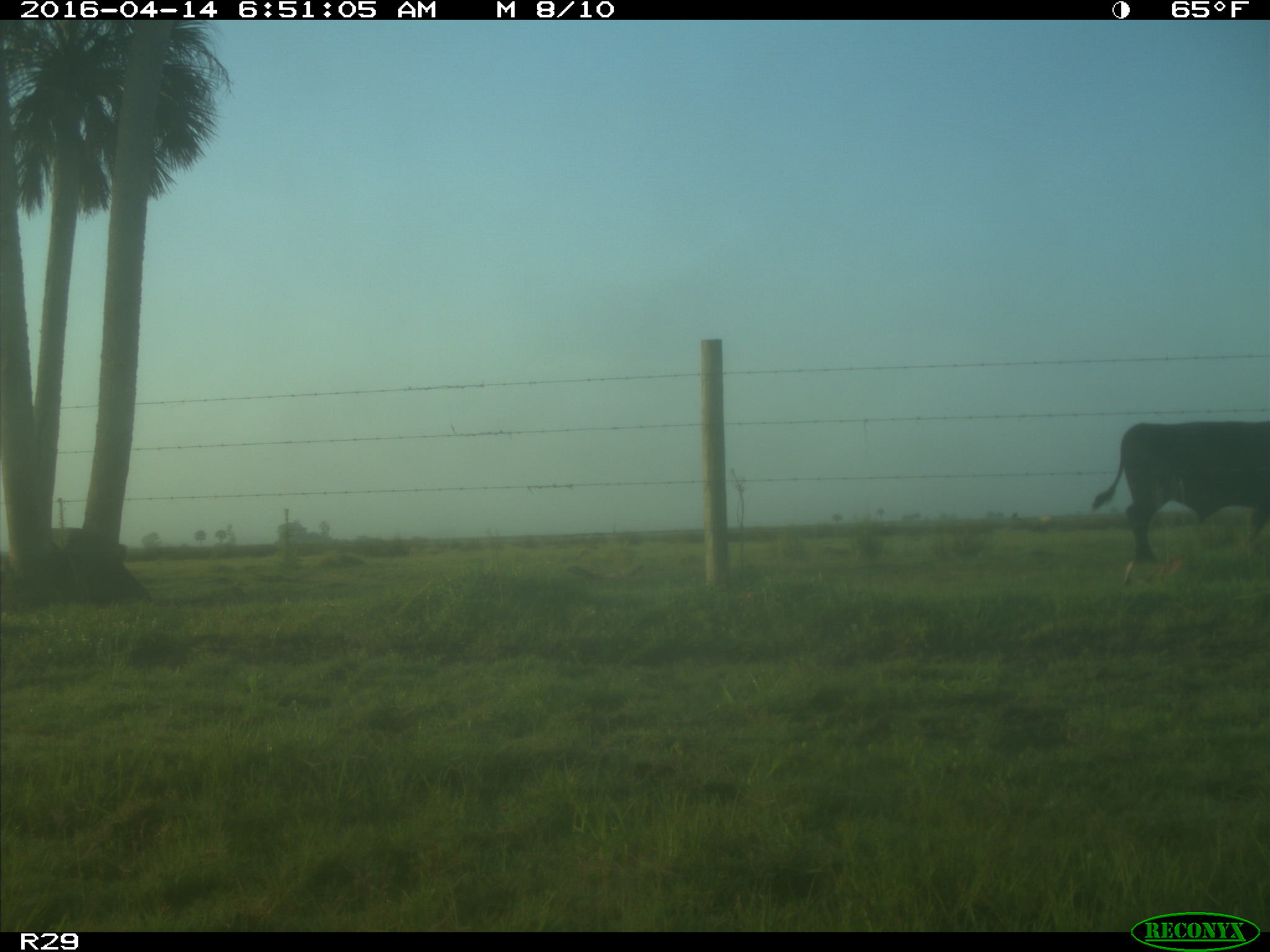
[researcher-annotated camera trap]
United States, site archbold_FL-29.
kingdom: Animalia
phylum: Chordata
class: Mammalia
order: Artiodactyla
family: Bovidae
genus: Bos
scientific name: Bos taurus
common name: domestic cow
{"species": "Bos taurus (domestic cow)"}